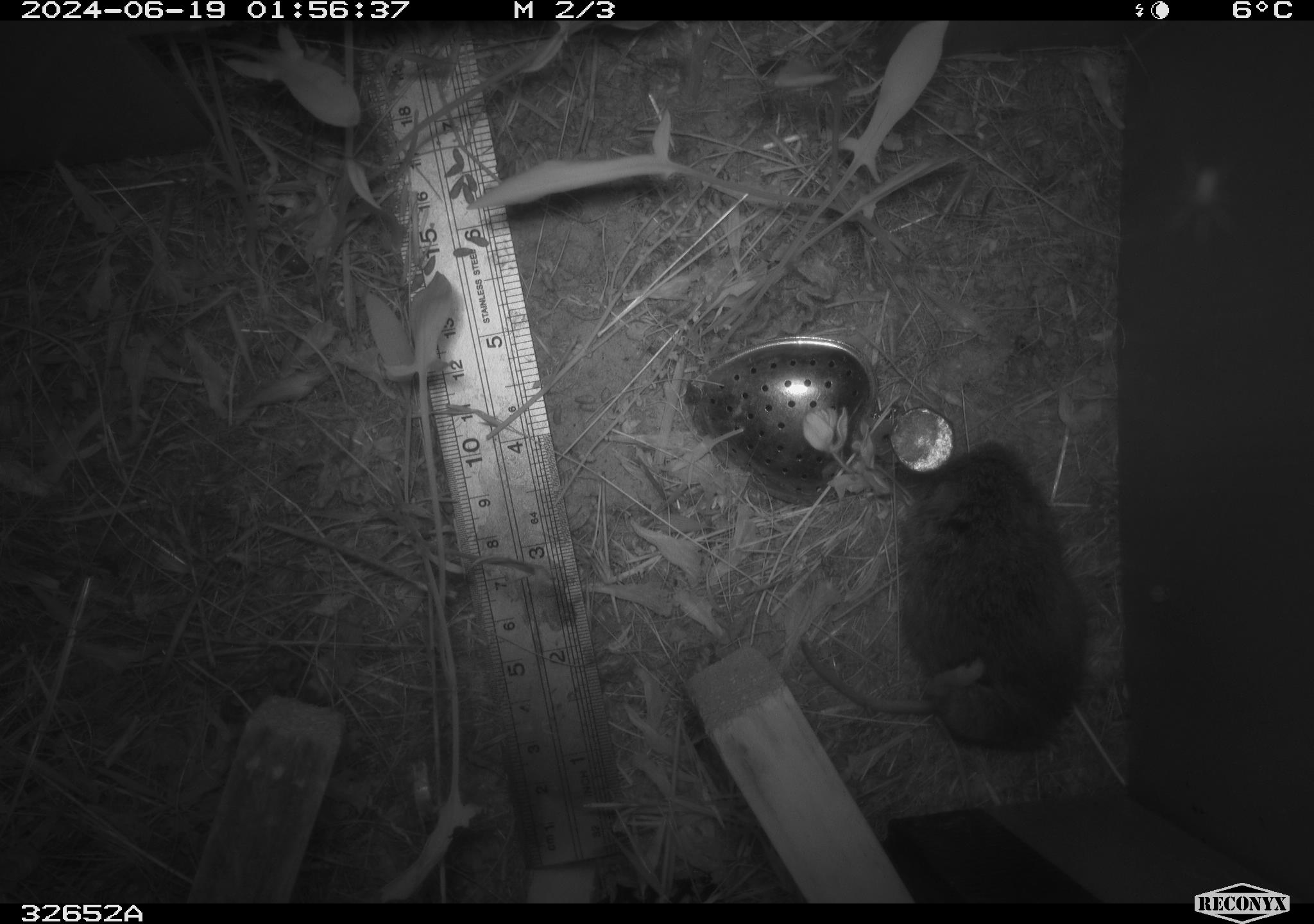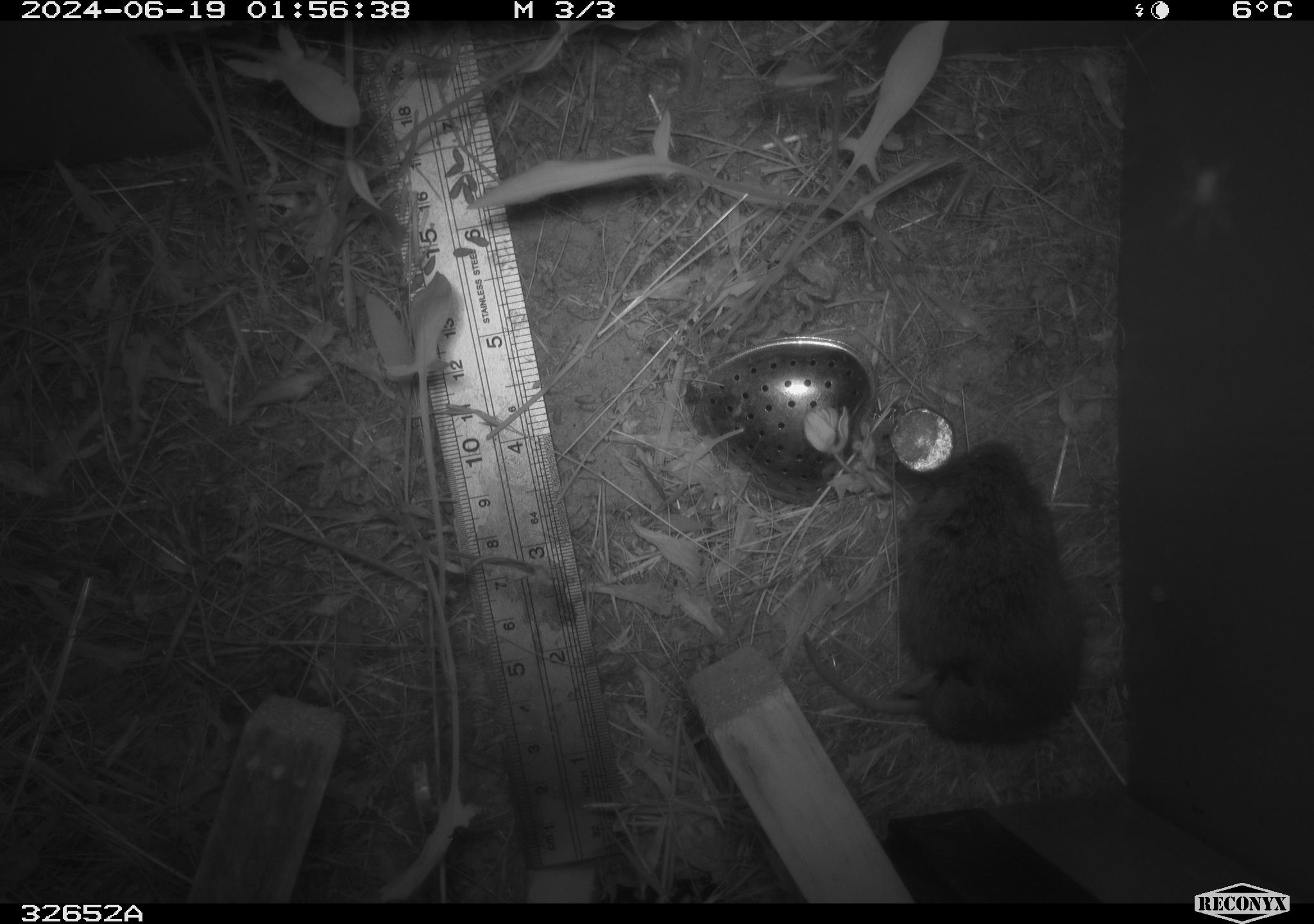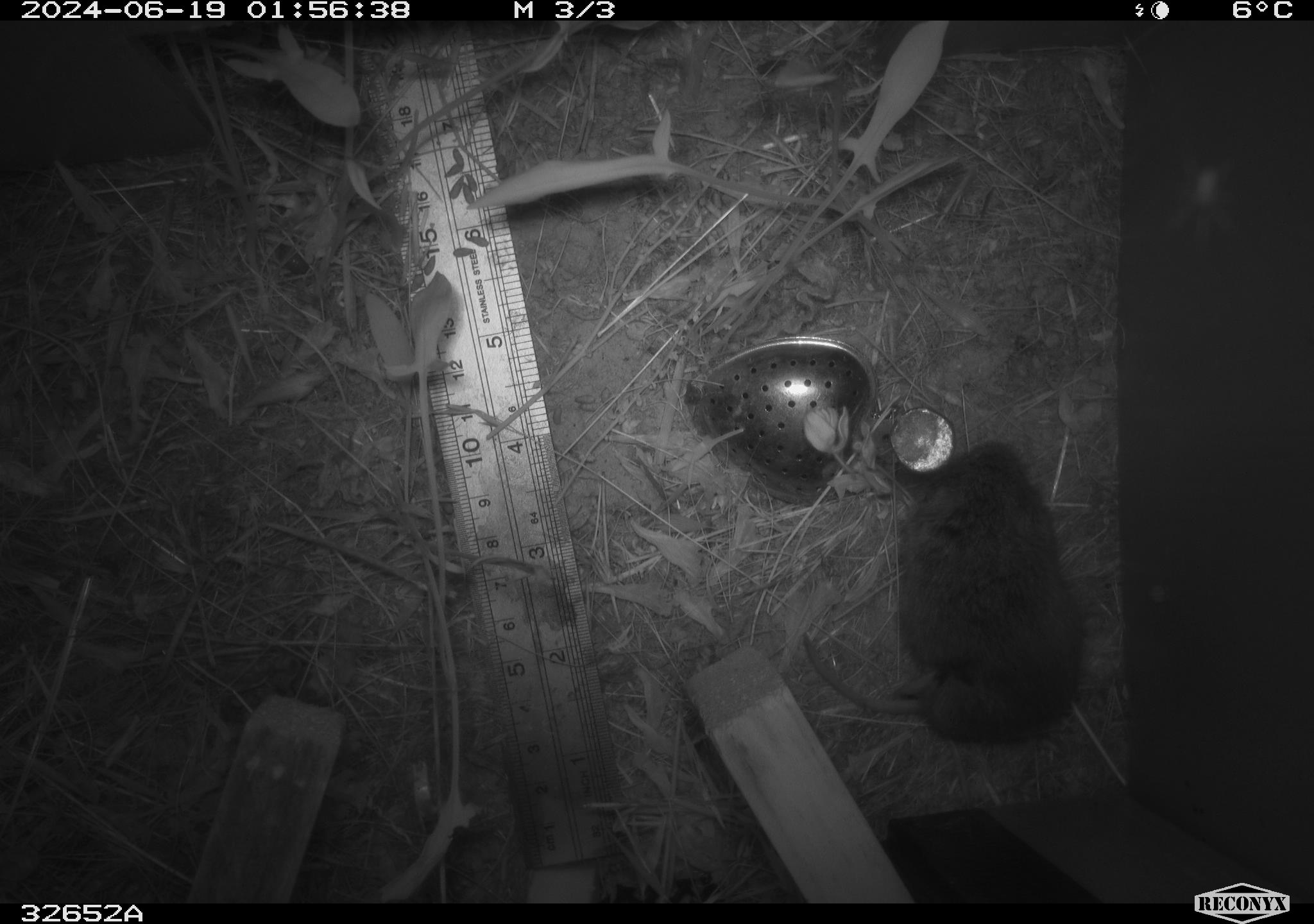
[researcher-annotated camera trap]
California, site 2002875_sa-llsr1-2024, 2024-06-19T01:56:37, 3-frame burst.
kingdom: Animalia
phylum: Chordata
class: Mammalia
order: Rodentia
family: Cricetidae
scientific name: Arvicolinae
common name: voles, lemmings, and muskrats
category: arvicolinae subfamily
Arvicolinae subfamily (voles, lemmings, and muskrats) (Arvicolinae).